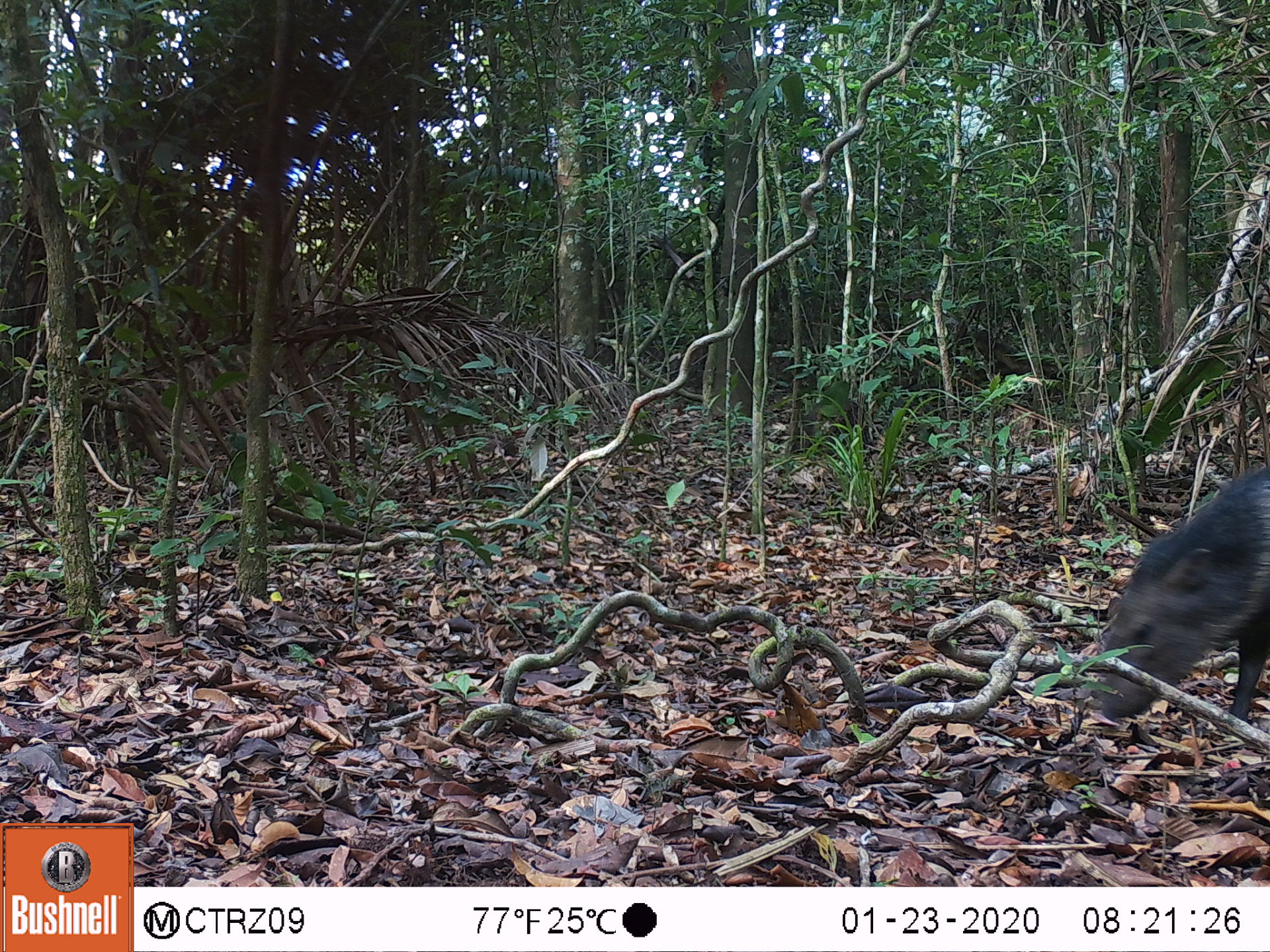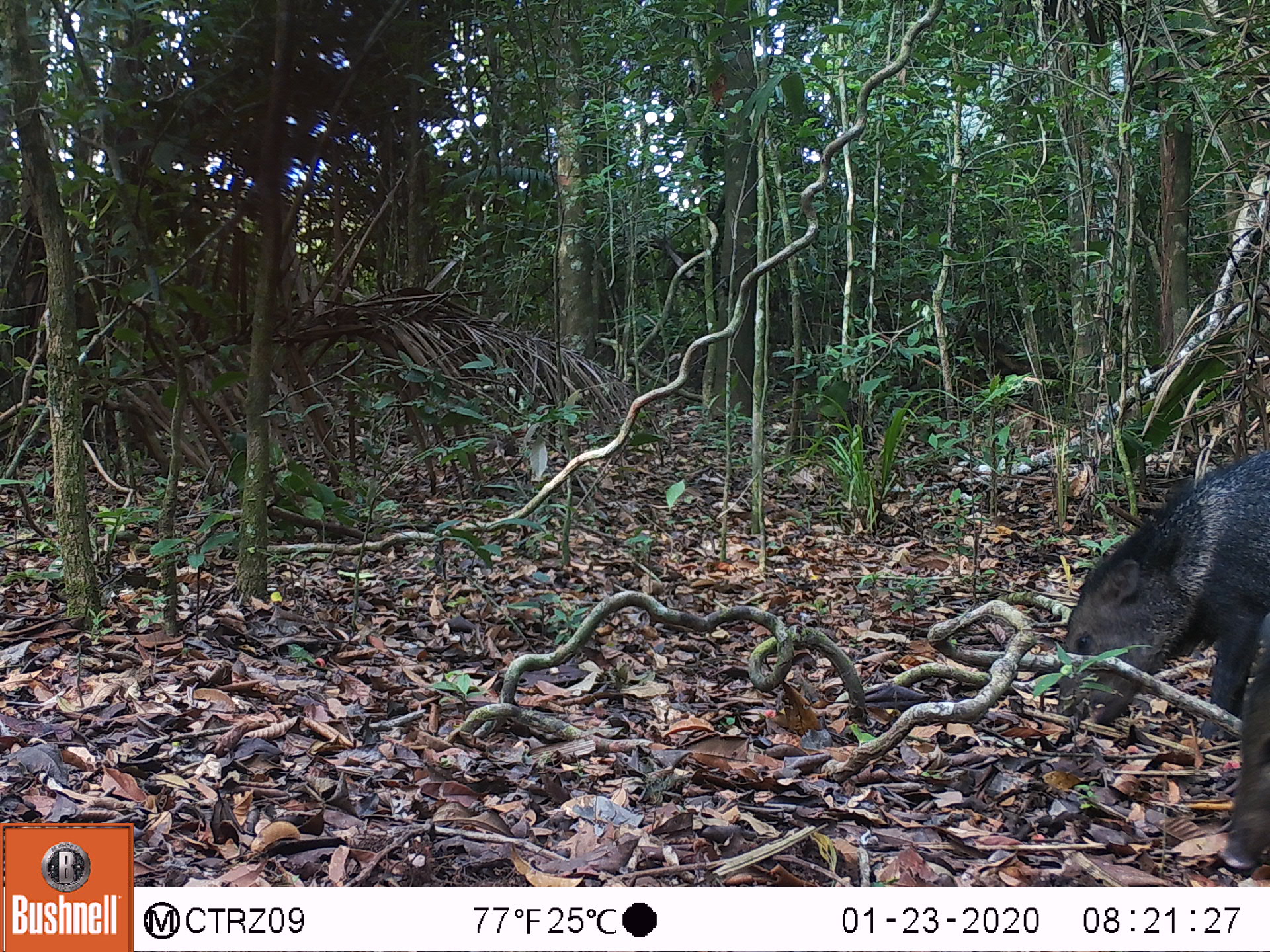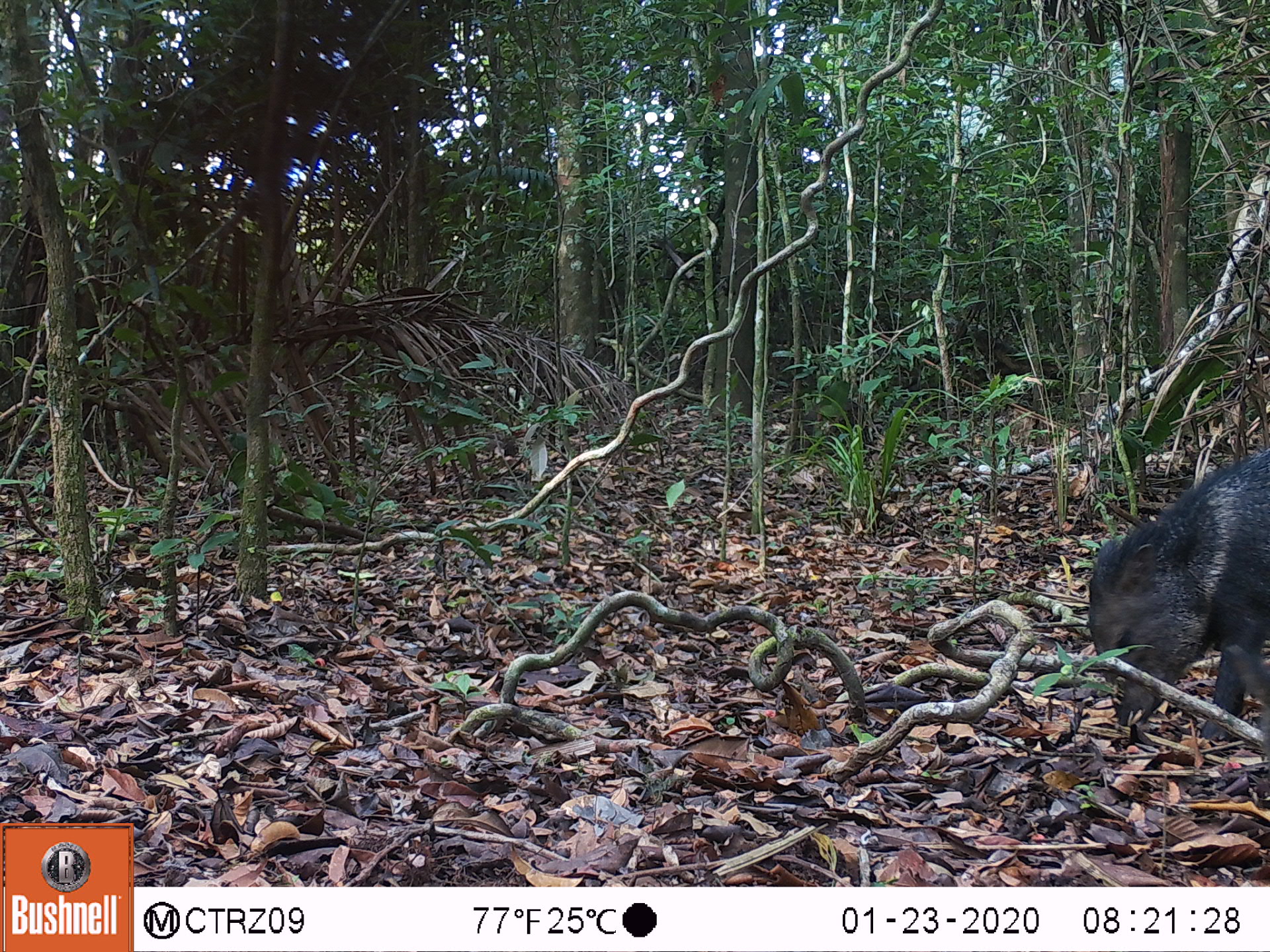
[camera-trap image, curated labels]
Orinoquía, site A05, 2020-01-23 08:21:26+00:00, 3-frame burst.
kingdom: Animalia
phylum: Chordata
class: Mammalia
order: Artiodactyla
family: Tayassuidae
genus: Pecari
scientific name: Pecari tajacu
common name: collared peccary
Collared peccary (Pecari tajacu).